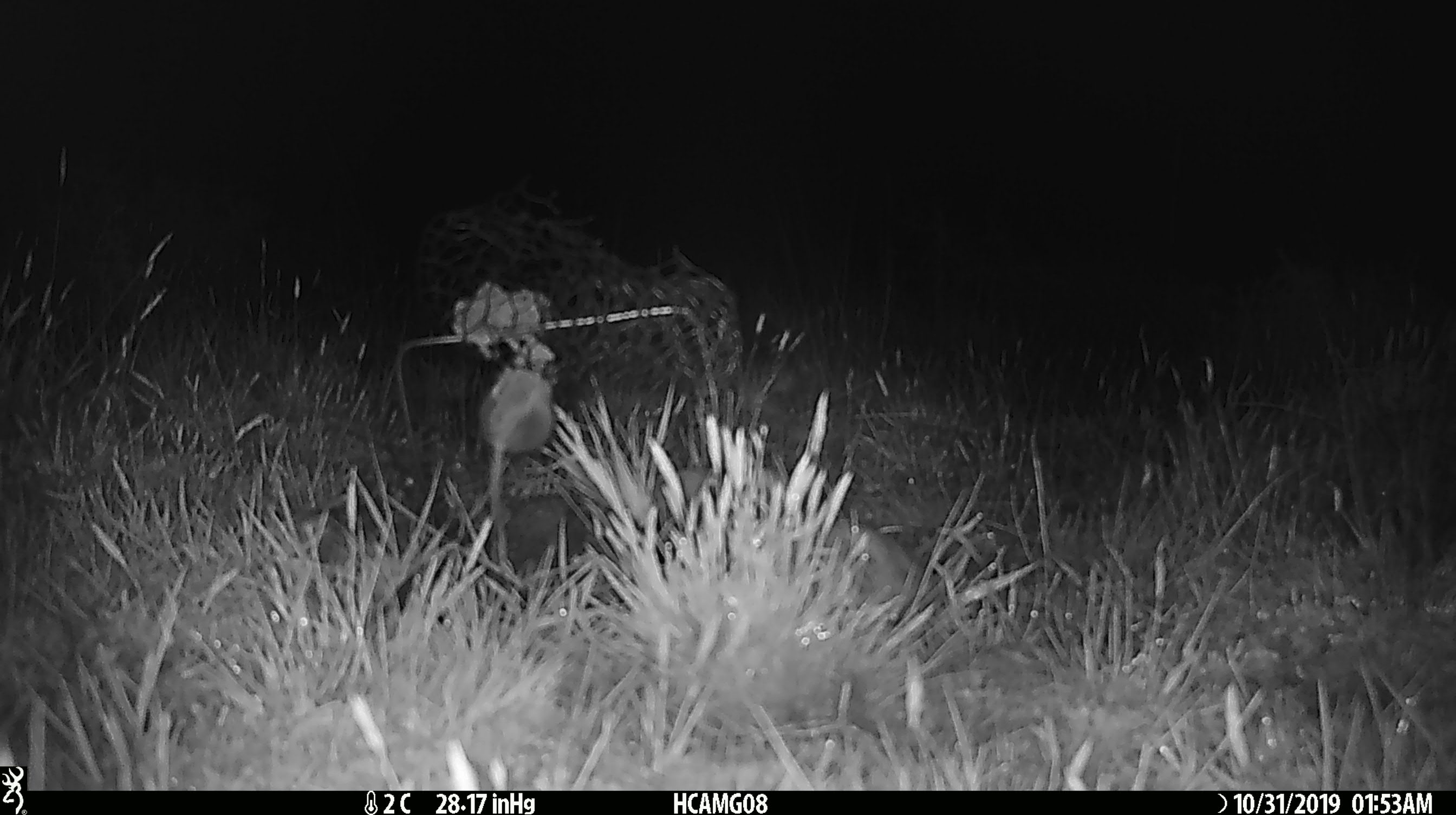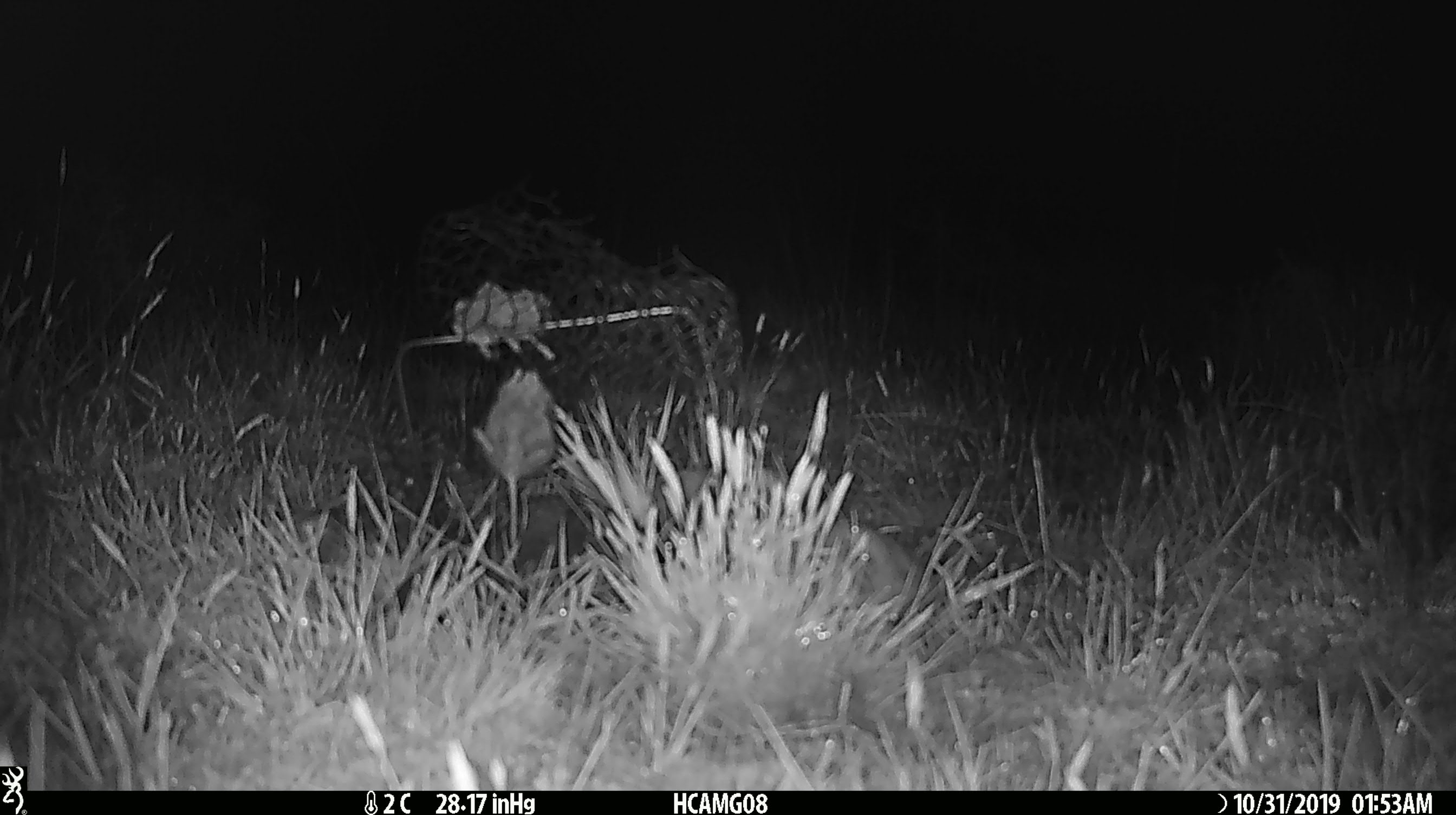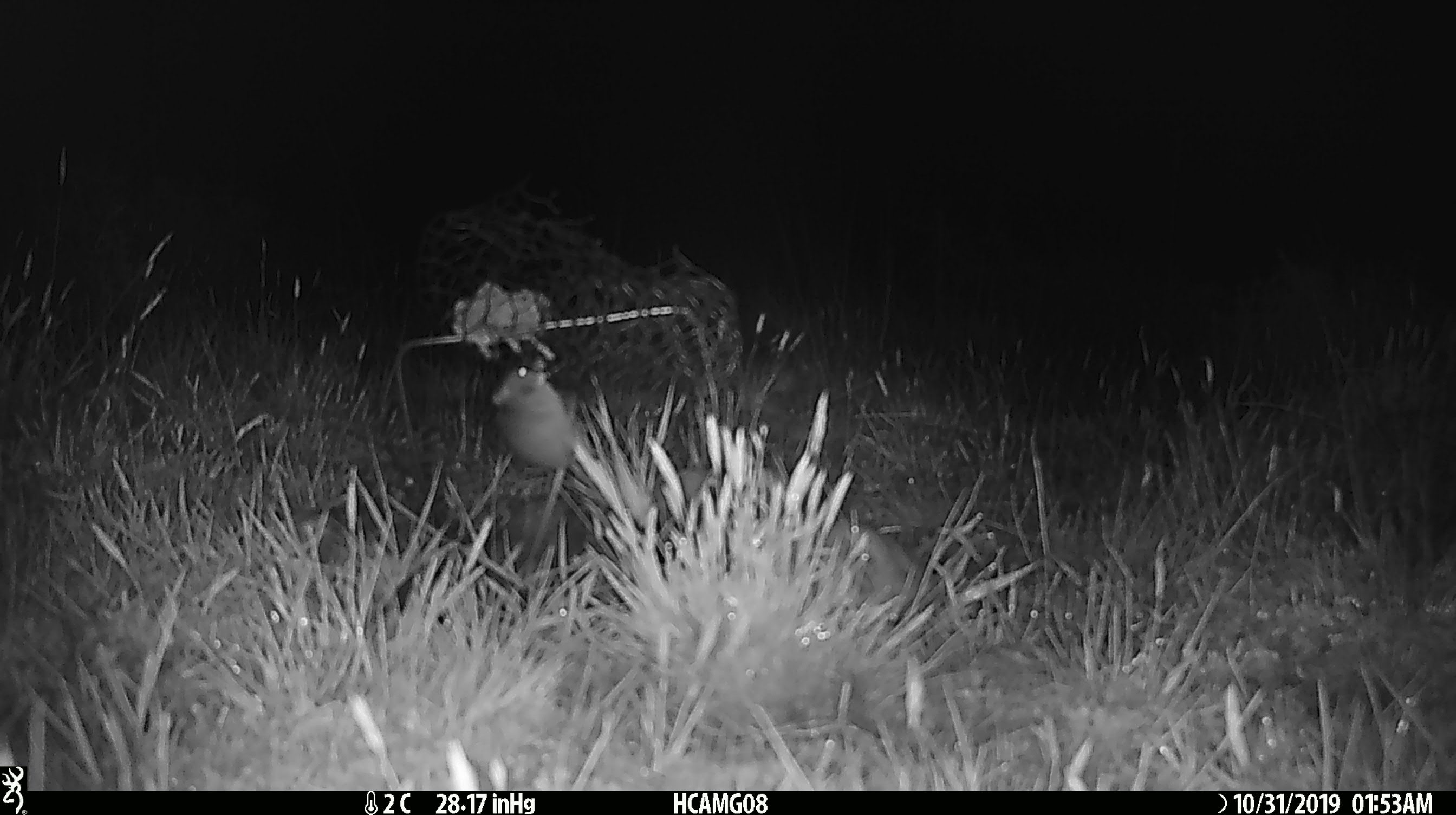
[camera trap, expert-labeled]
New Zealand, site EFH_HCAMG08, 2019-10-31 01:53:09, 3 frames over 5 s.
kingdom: Animalia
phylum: Chordata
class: Mammalia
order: Rodentia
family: Muridae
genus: Mus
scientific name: Mus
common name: mouse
Mouse (Mus).